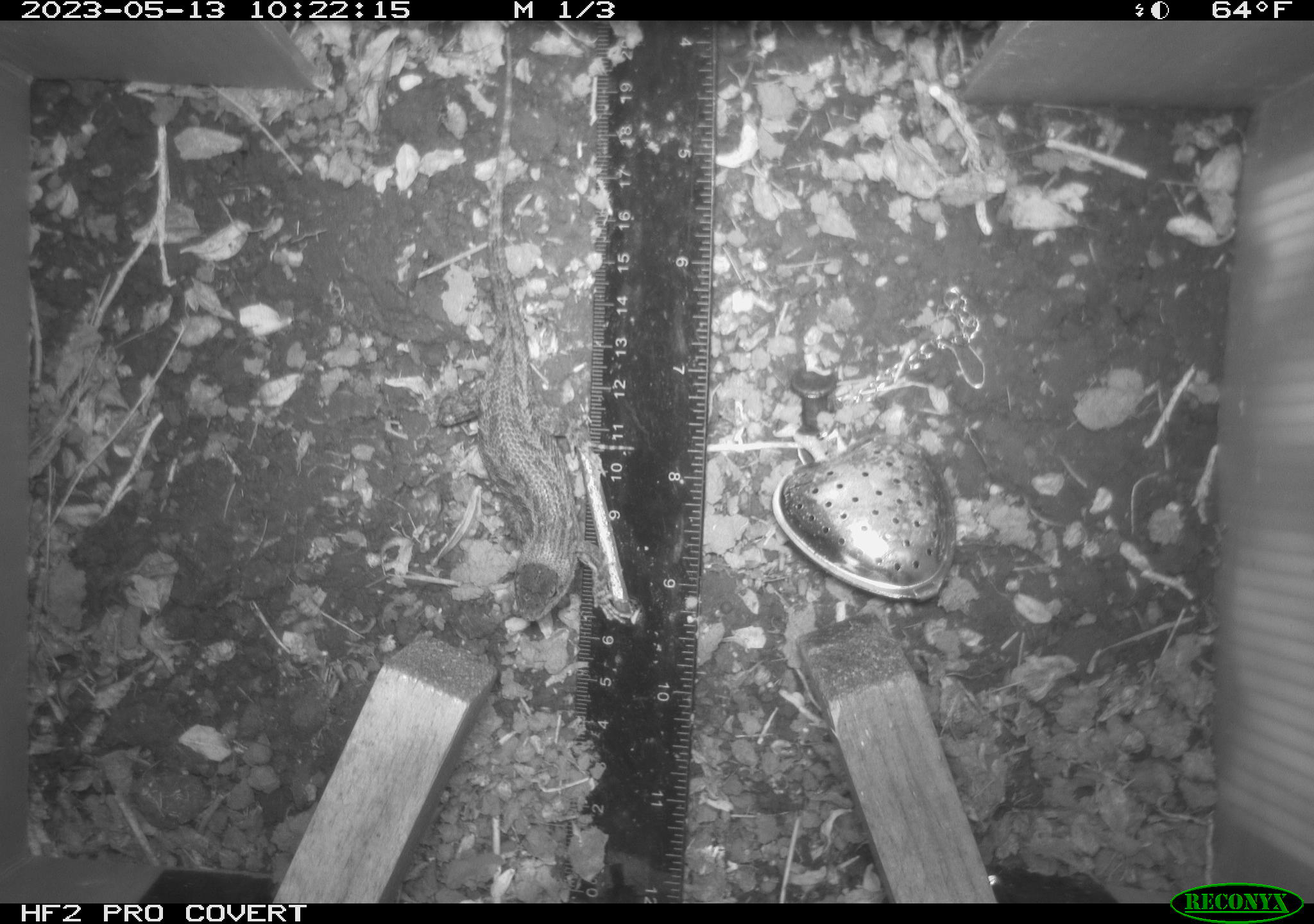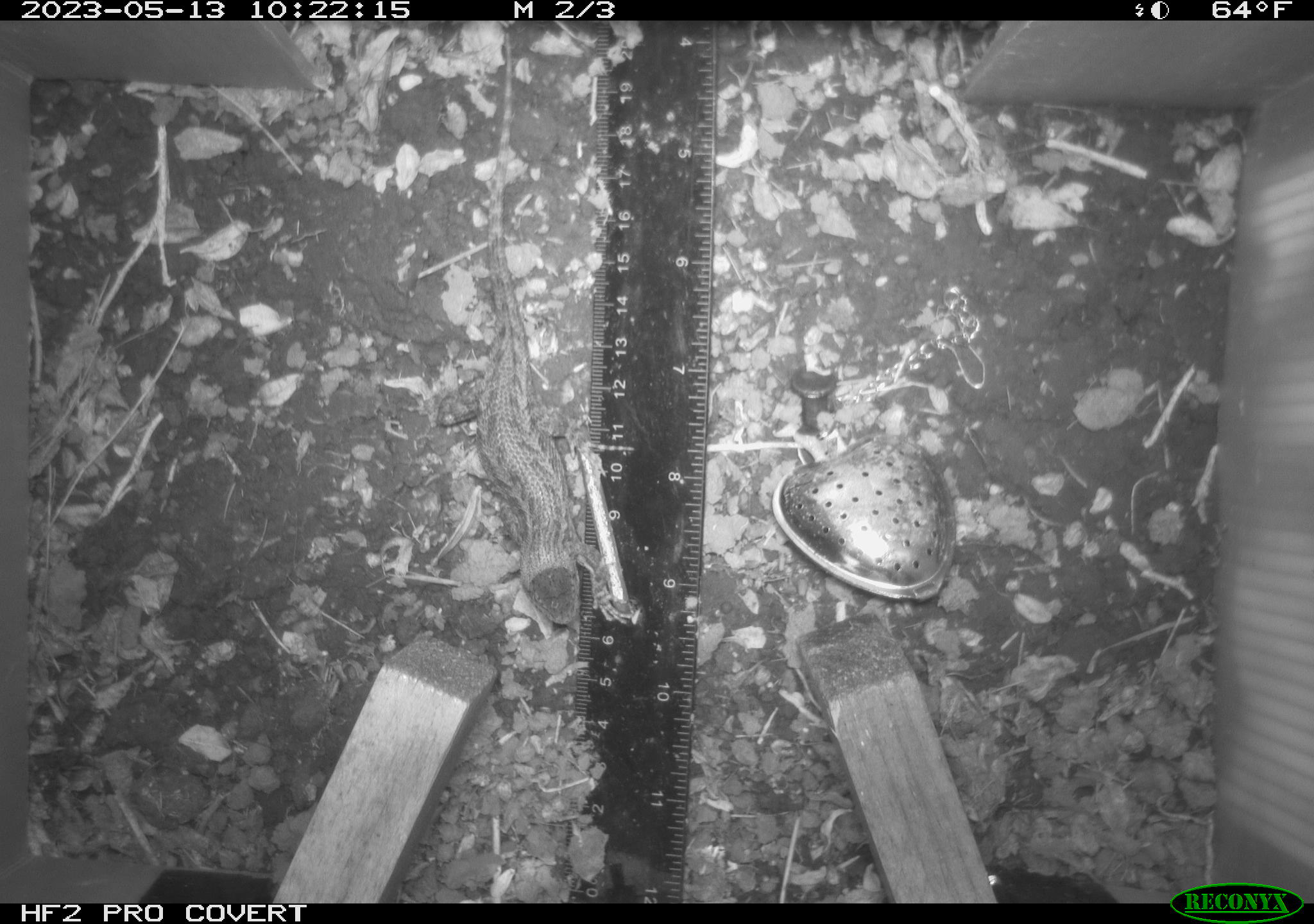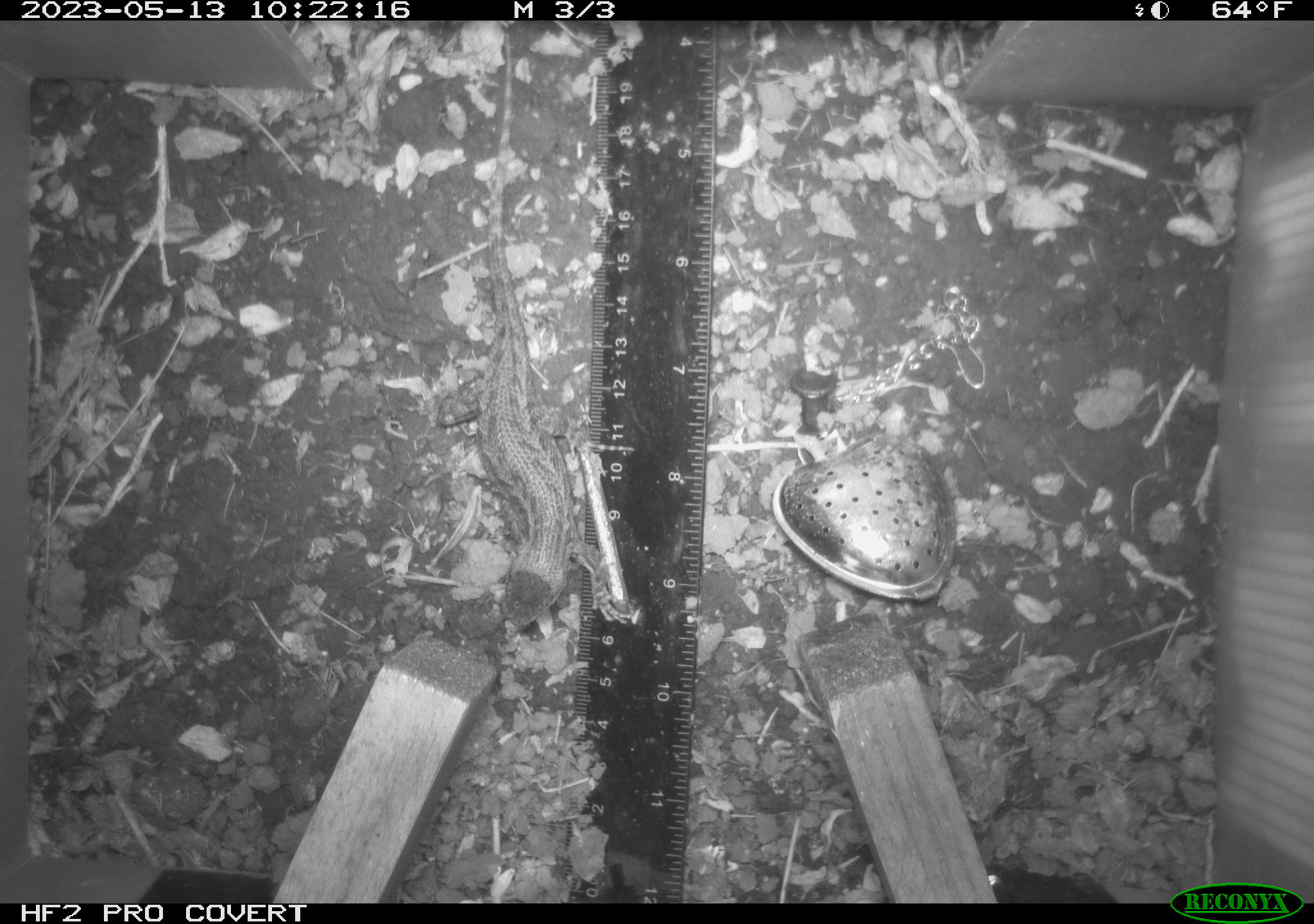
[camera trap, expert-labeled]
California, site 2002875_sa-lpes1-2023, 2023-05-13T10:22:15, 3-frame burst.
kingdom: Animalia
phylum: Chordata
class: Reptilia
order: Squamata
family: Phrynosomatidae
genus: Sceloporus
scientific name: Sceloporus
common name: spiny lizards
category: sceloporus species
Sceloporus species (spiny lizards) (Sceloporus).